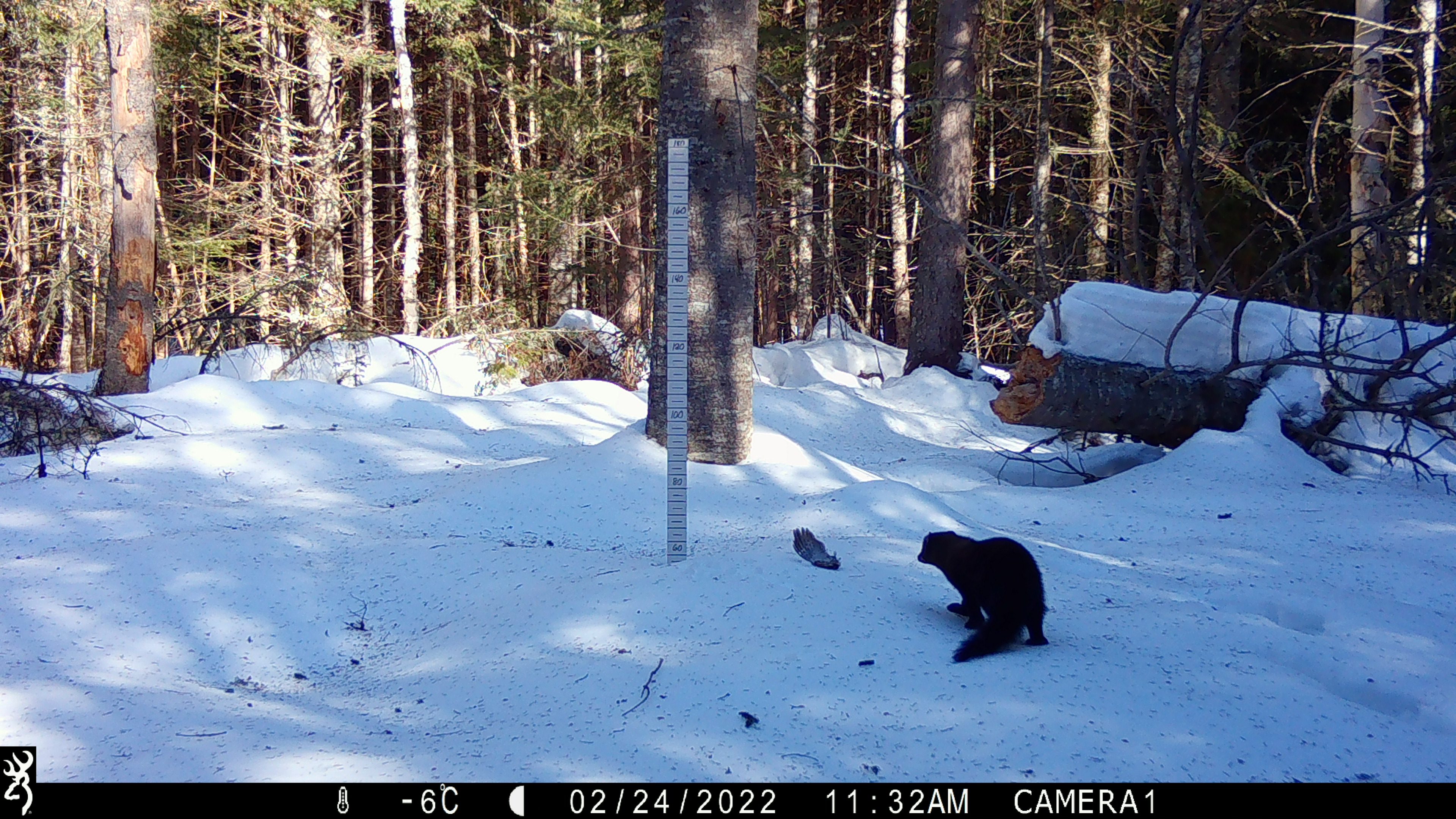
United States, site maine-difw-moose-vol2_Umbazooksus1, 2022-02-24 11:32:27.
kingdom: Animalia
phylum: Chordata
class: Mammalia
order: Carnivora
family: Mustelidae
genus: Pekania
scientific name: Pekania pennanti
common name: fisher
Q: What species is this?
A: Fisher (Pekania pennanti).